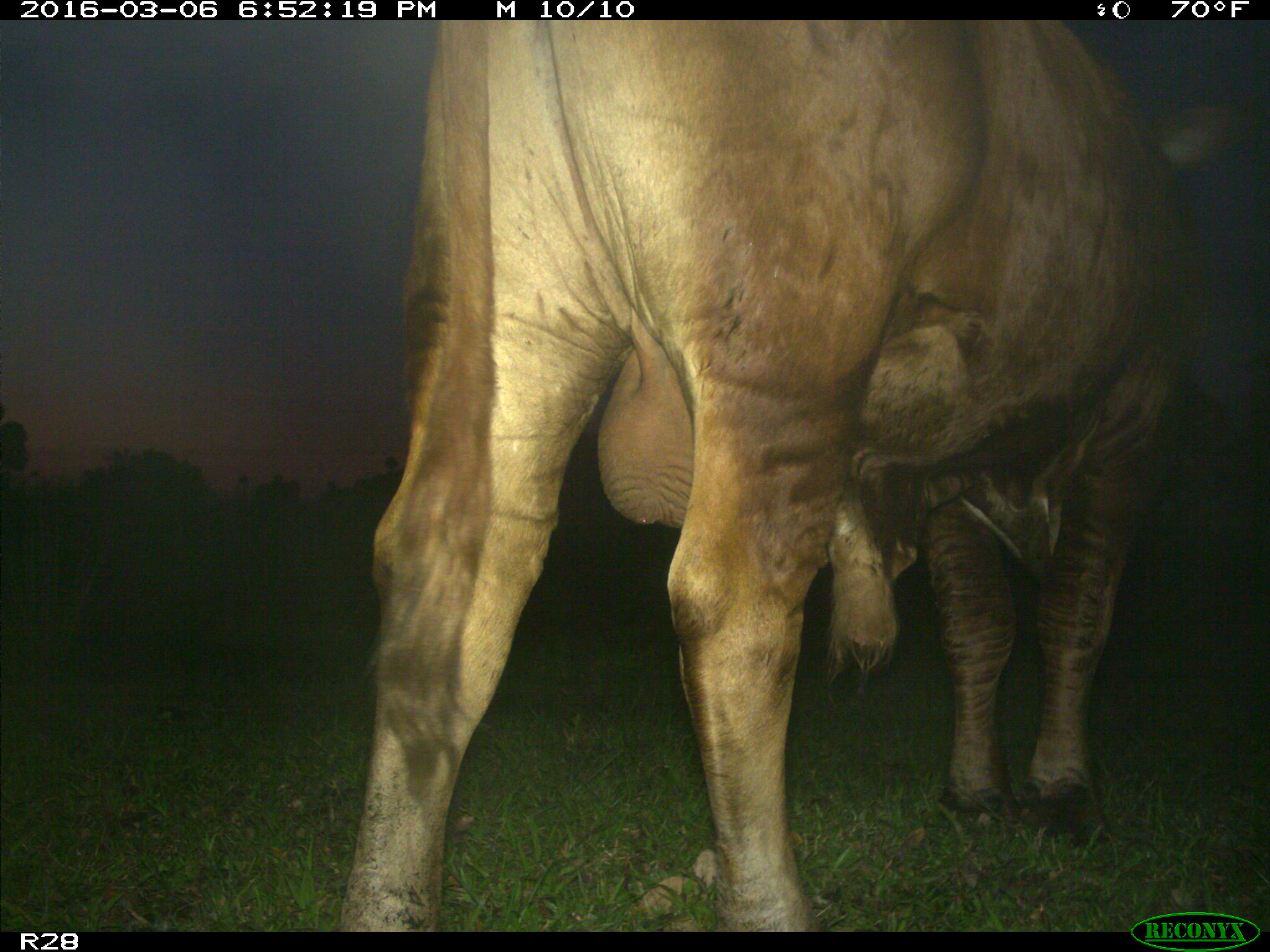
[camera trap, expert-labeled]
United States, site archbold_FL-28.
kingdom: Animalia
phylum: Chordata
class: Mammalia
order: Artiodactyla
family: Bovidae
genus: Bos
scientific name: Bos taurus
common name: domestic cow